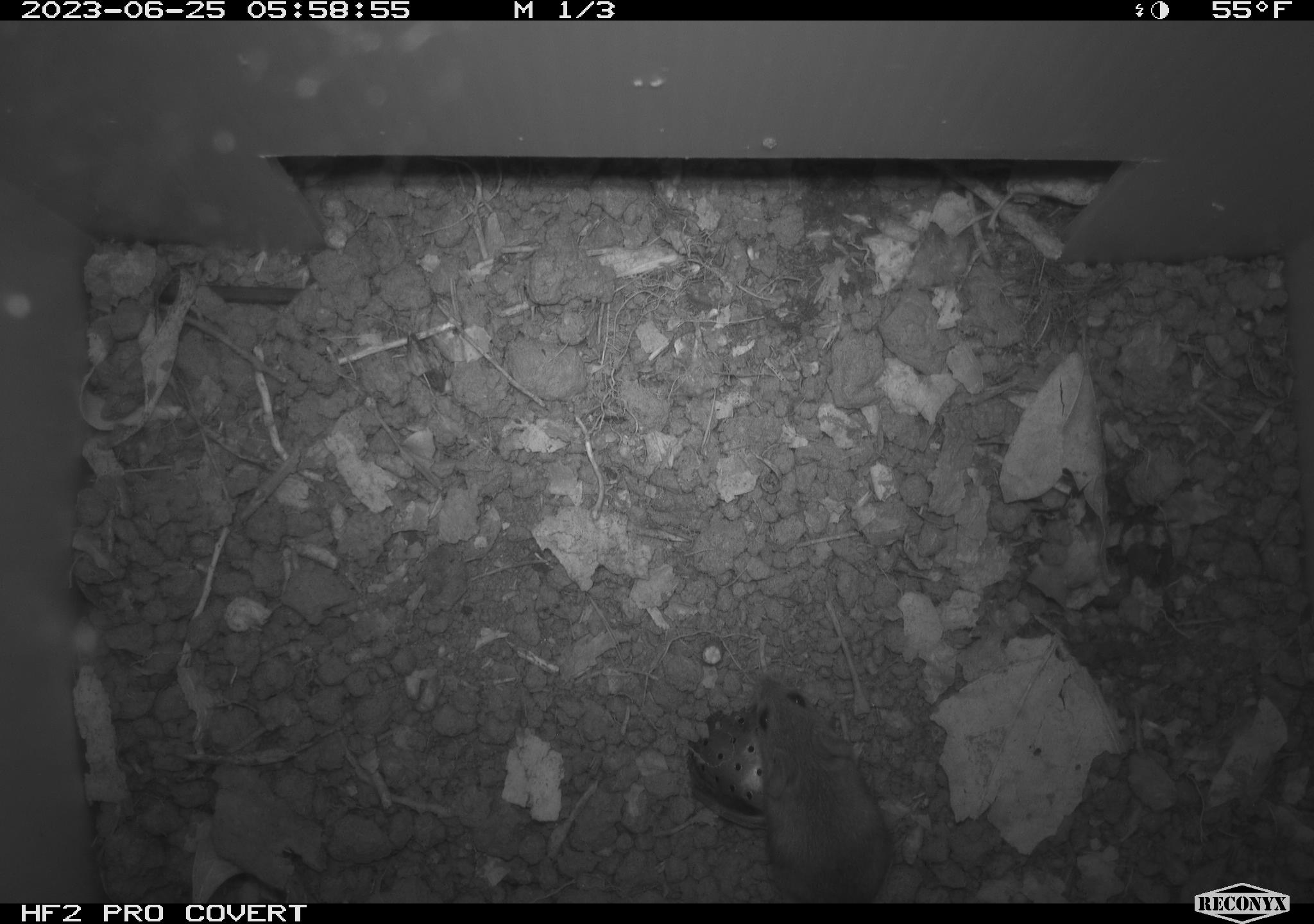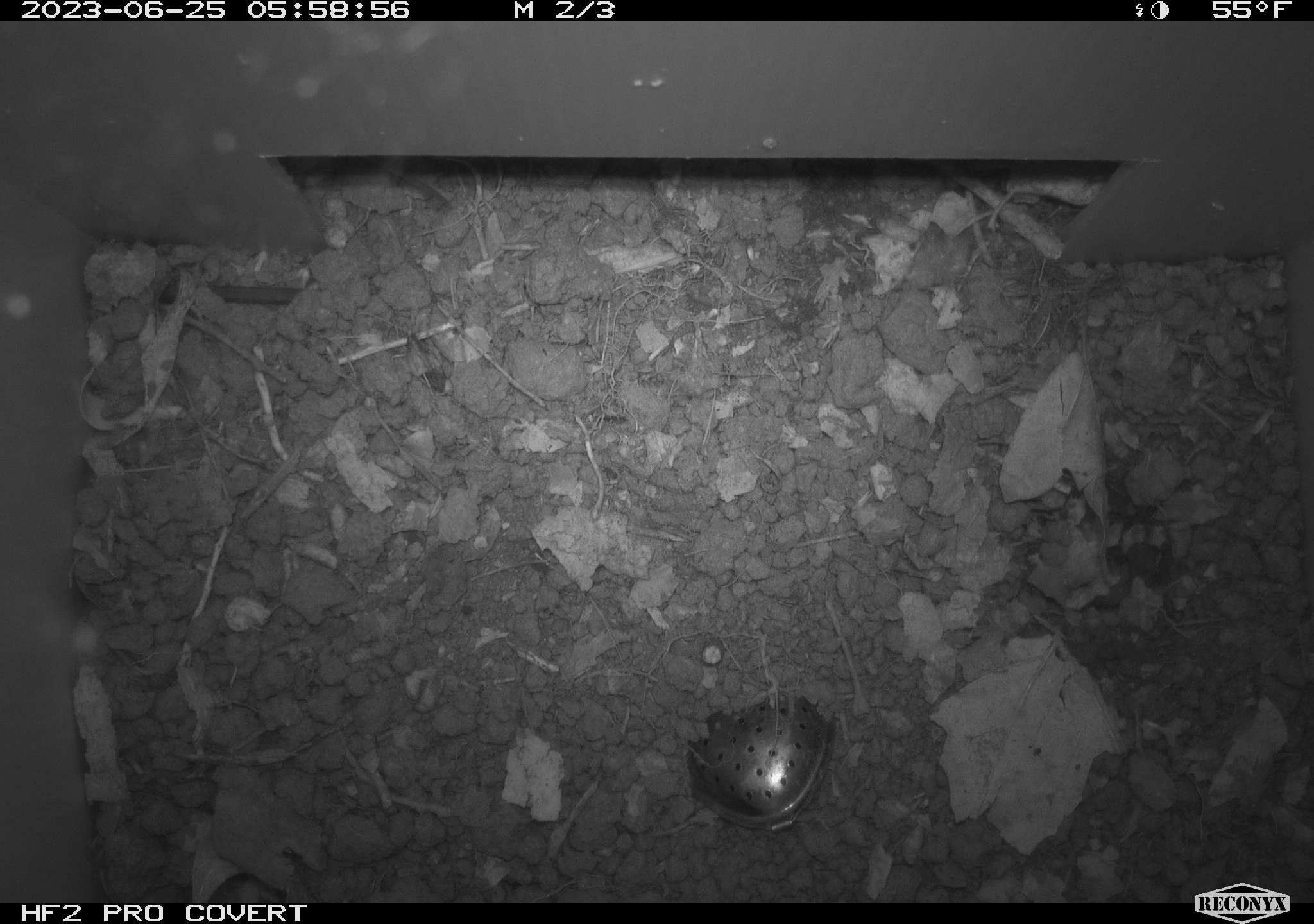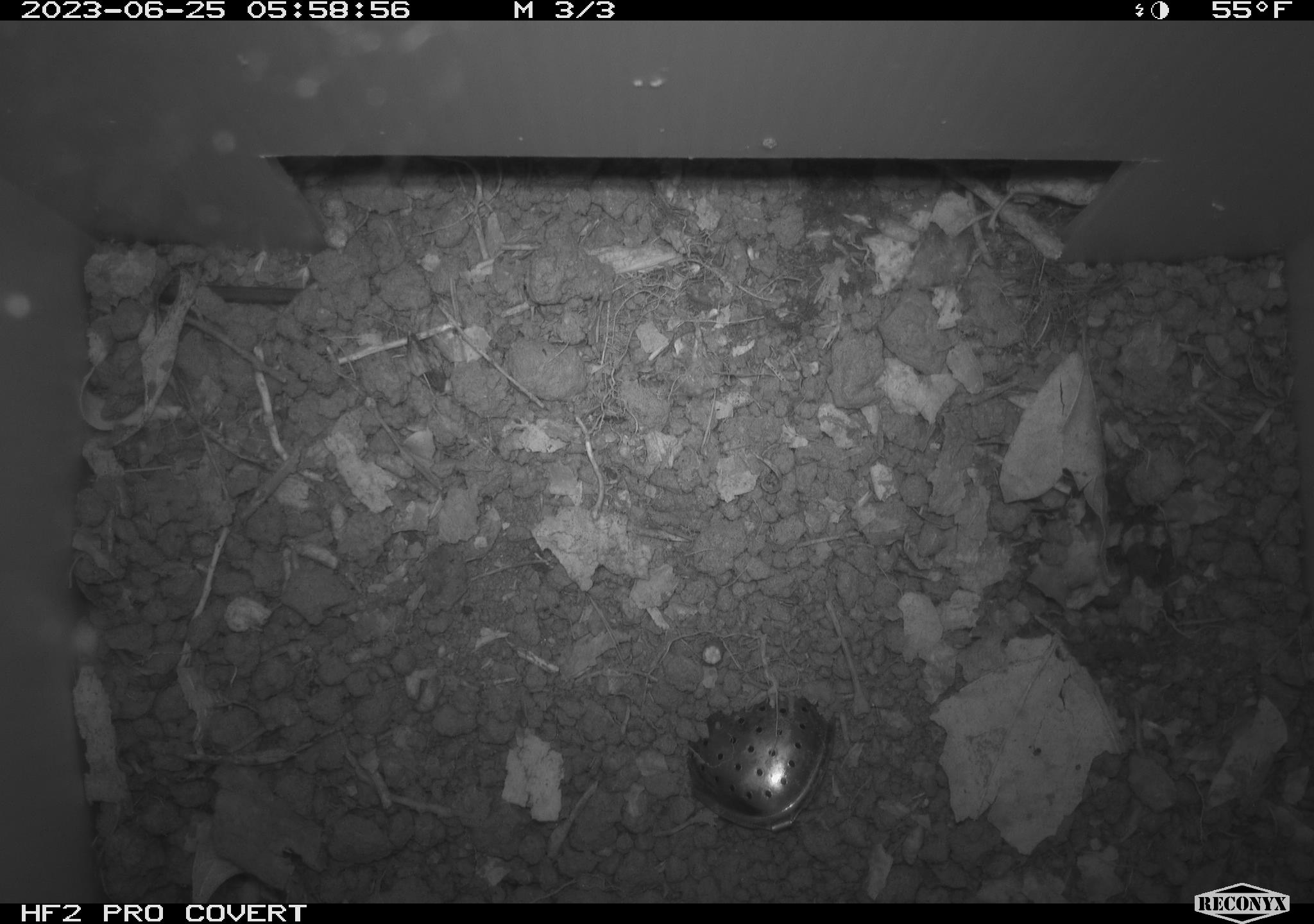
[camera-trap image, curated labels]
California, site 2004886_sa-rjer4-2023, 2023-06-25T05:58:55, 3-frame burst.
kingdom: Animalia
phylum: Chordata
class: Mammalia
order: Rodentia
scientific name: Rodentia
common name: mouse species